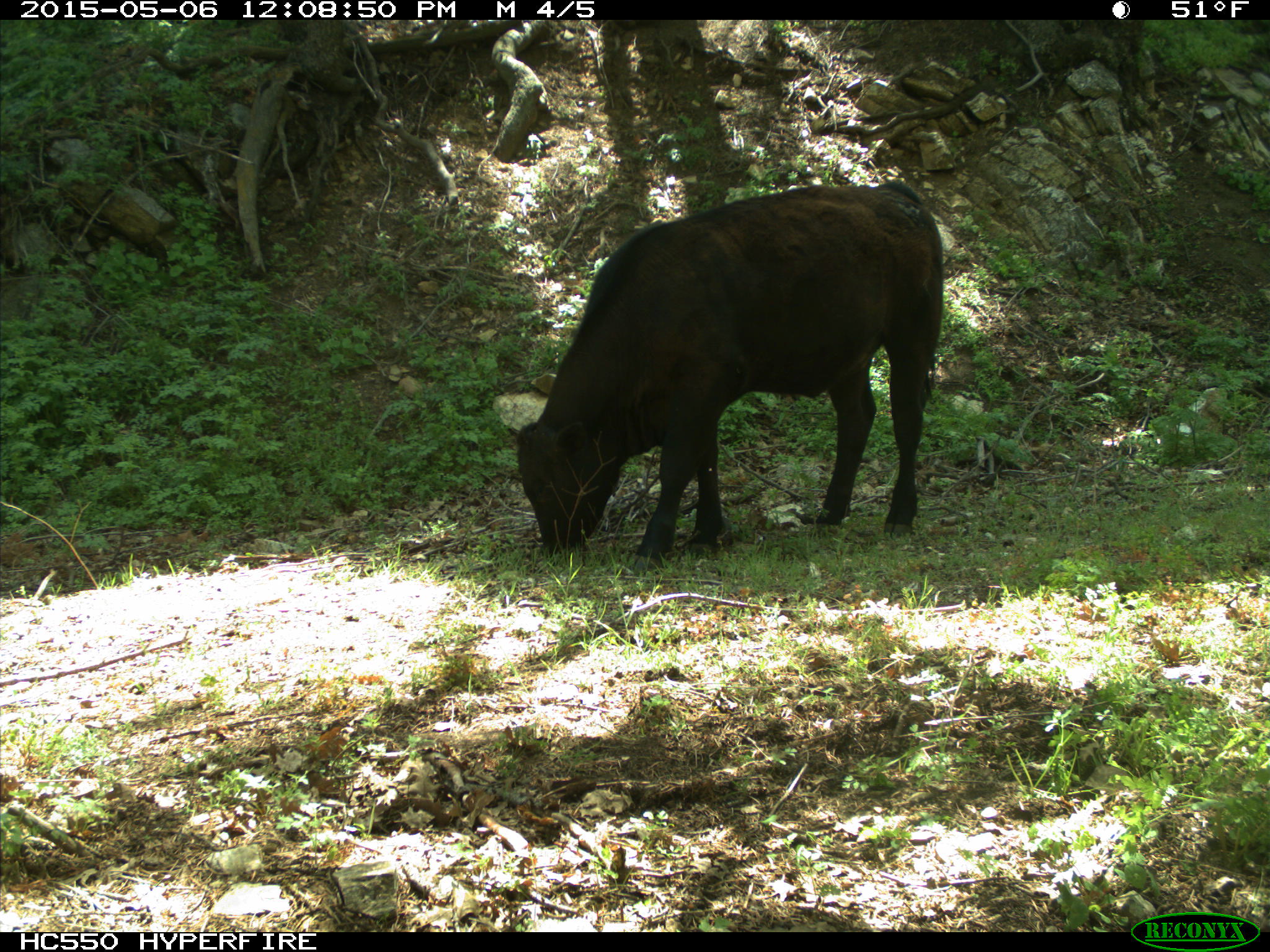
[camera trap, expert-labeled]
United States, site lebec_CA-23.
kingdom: Animalia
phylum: Chordata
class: Mammalia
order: Artiodactyla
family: Bovidae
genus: Bos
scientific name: Bos taurus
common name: domestic cow